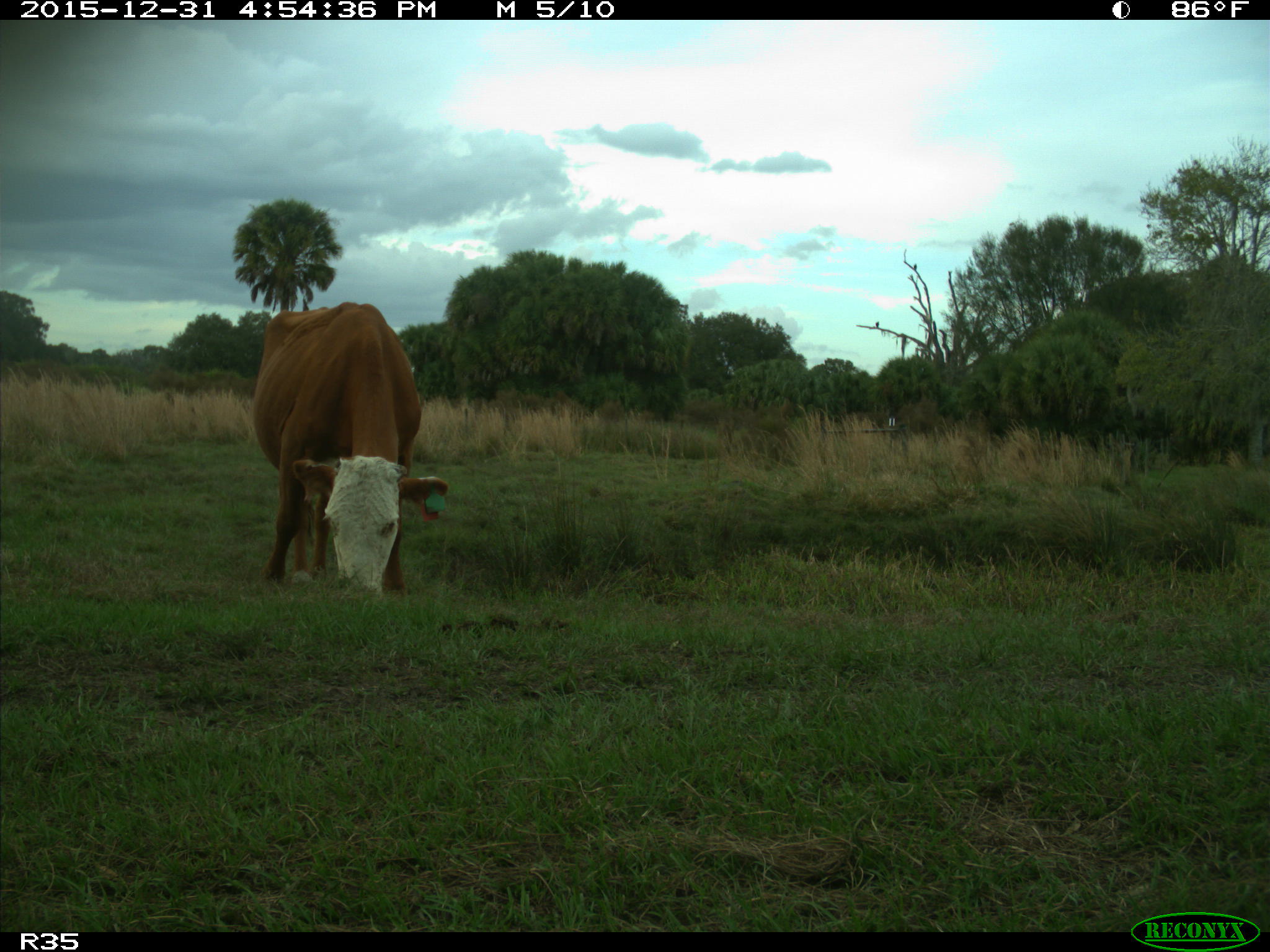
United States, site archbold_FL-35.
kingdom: Animalia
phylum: Chordata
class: Mammalia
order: Artiodactyla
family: Bovidae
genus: Bos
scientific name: Bos taurus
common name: domestic cow